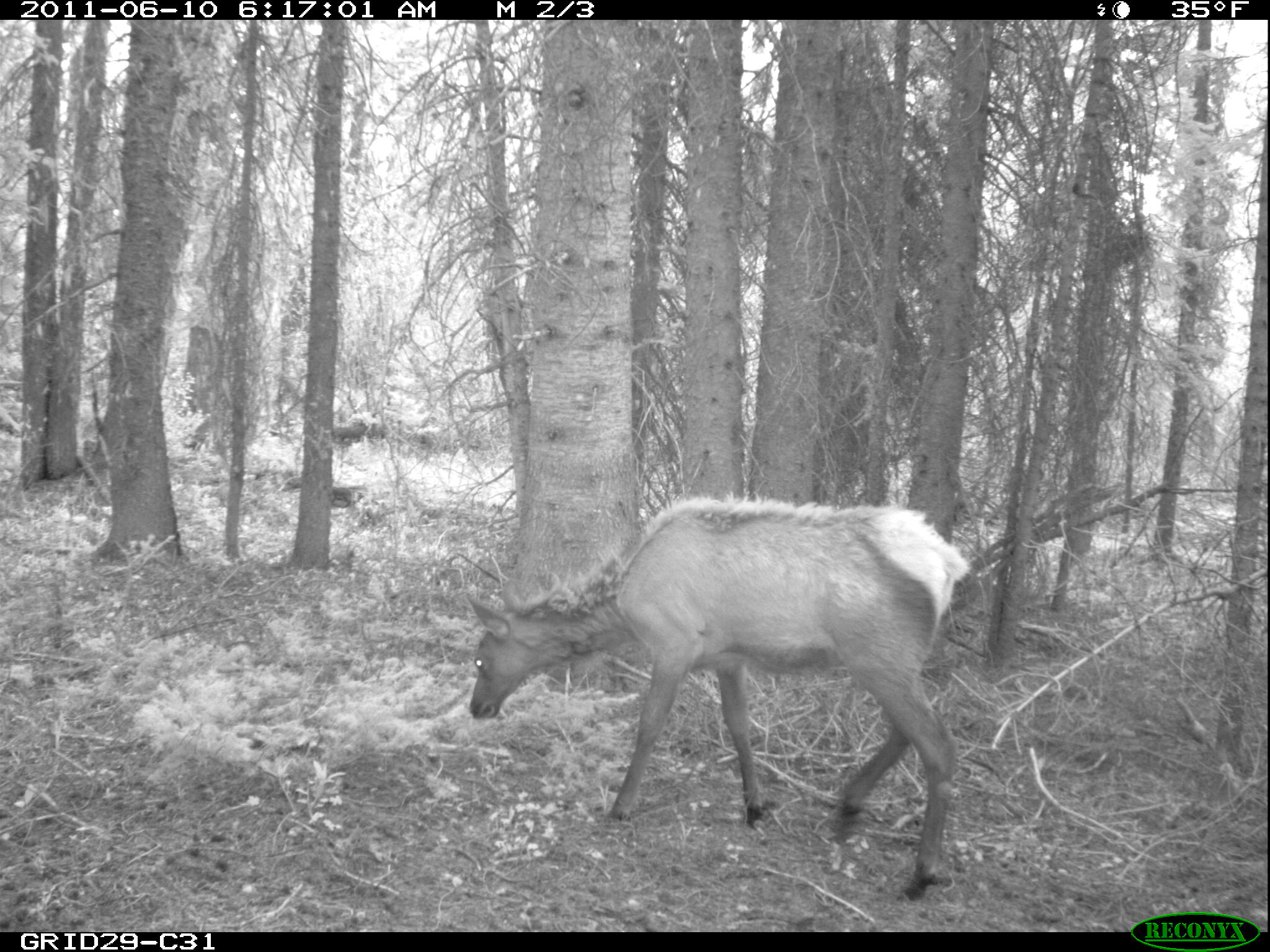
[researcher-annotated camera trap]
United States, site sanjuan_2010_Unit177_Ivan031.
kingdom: Animalia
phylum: Chordata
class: Mammalia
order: Artiodactyla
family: Cervidae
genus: Cervus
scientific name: Cervus elaphus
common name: red deer